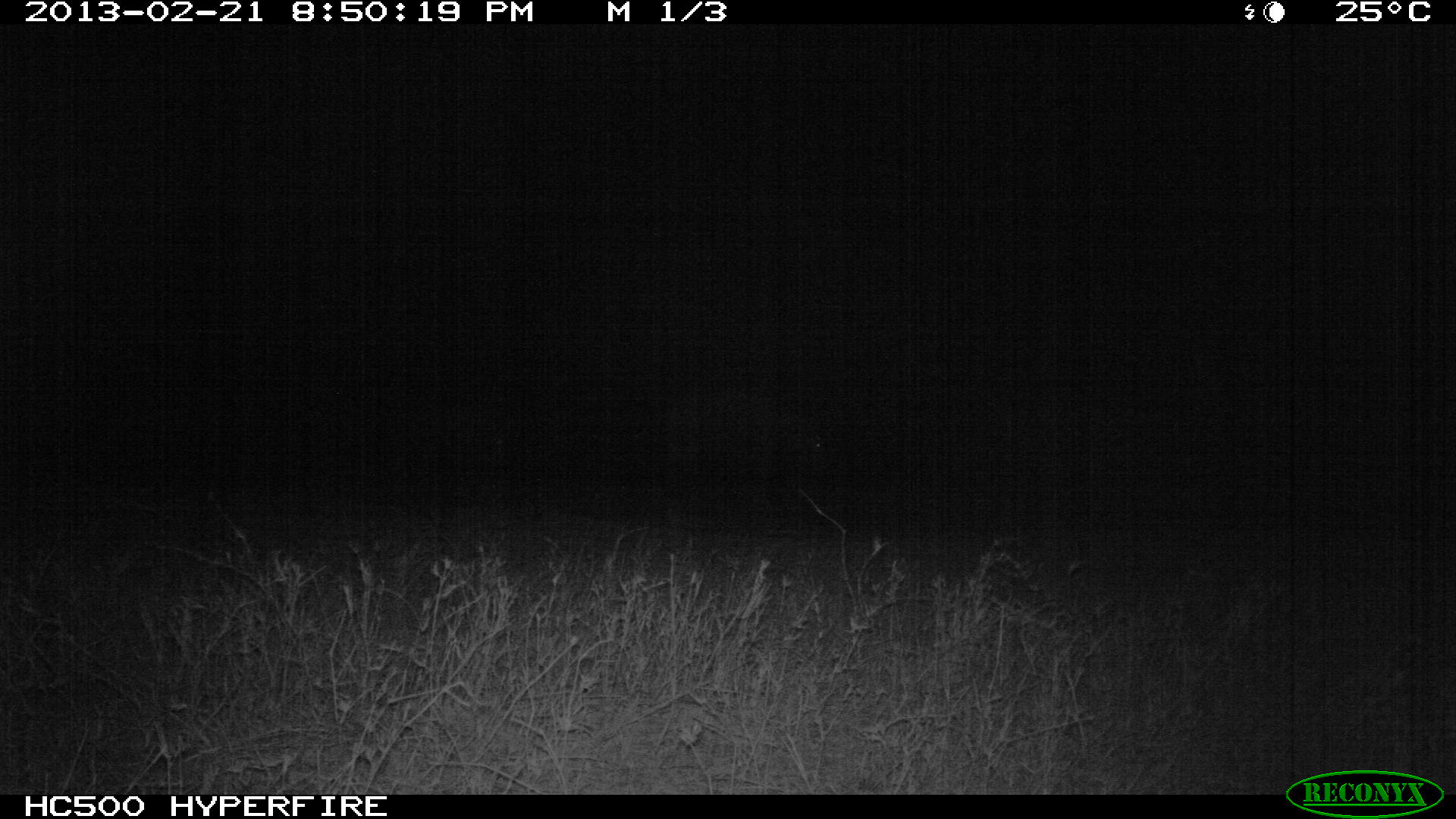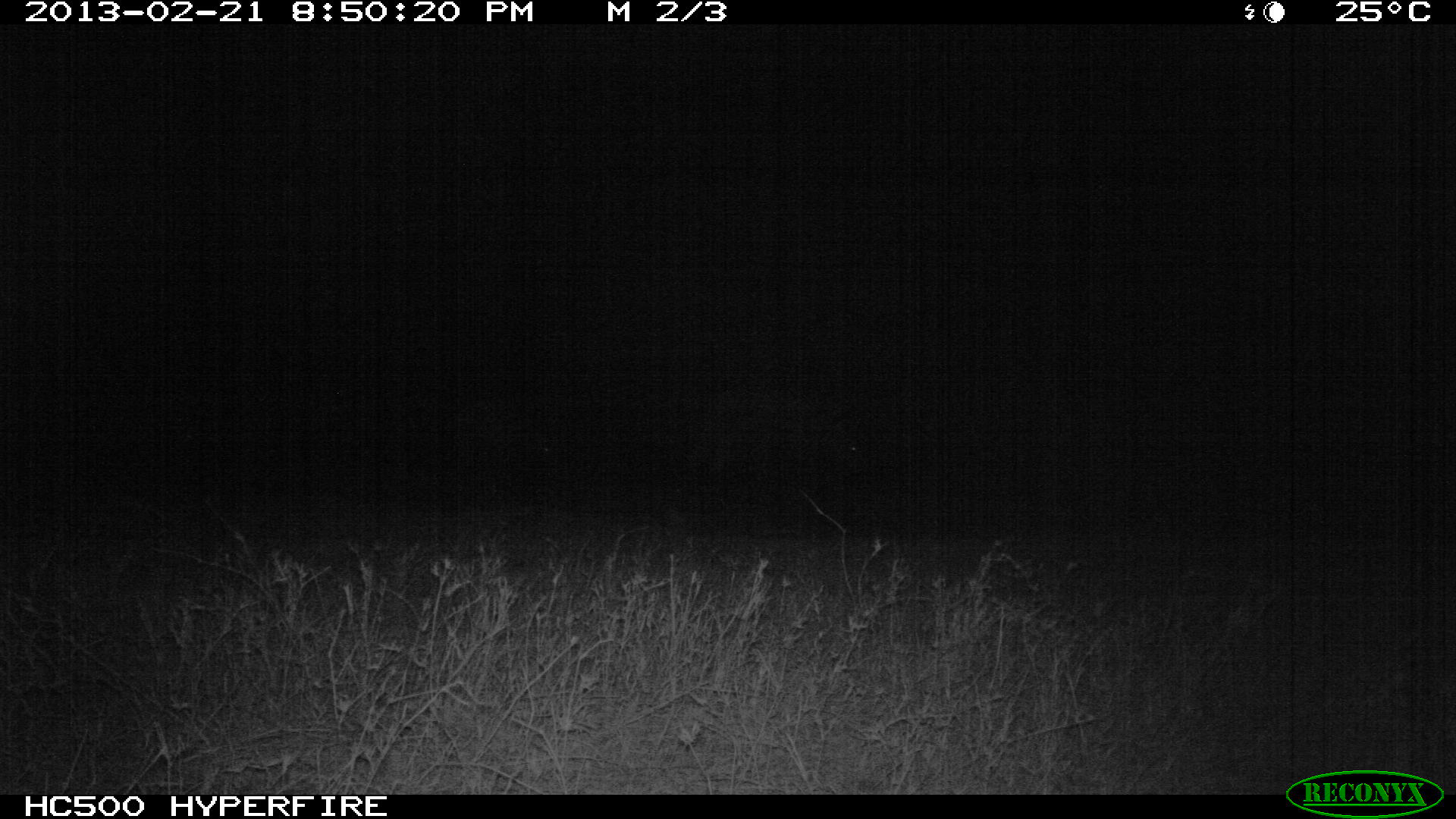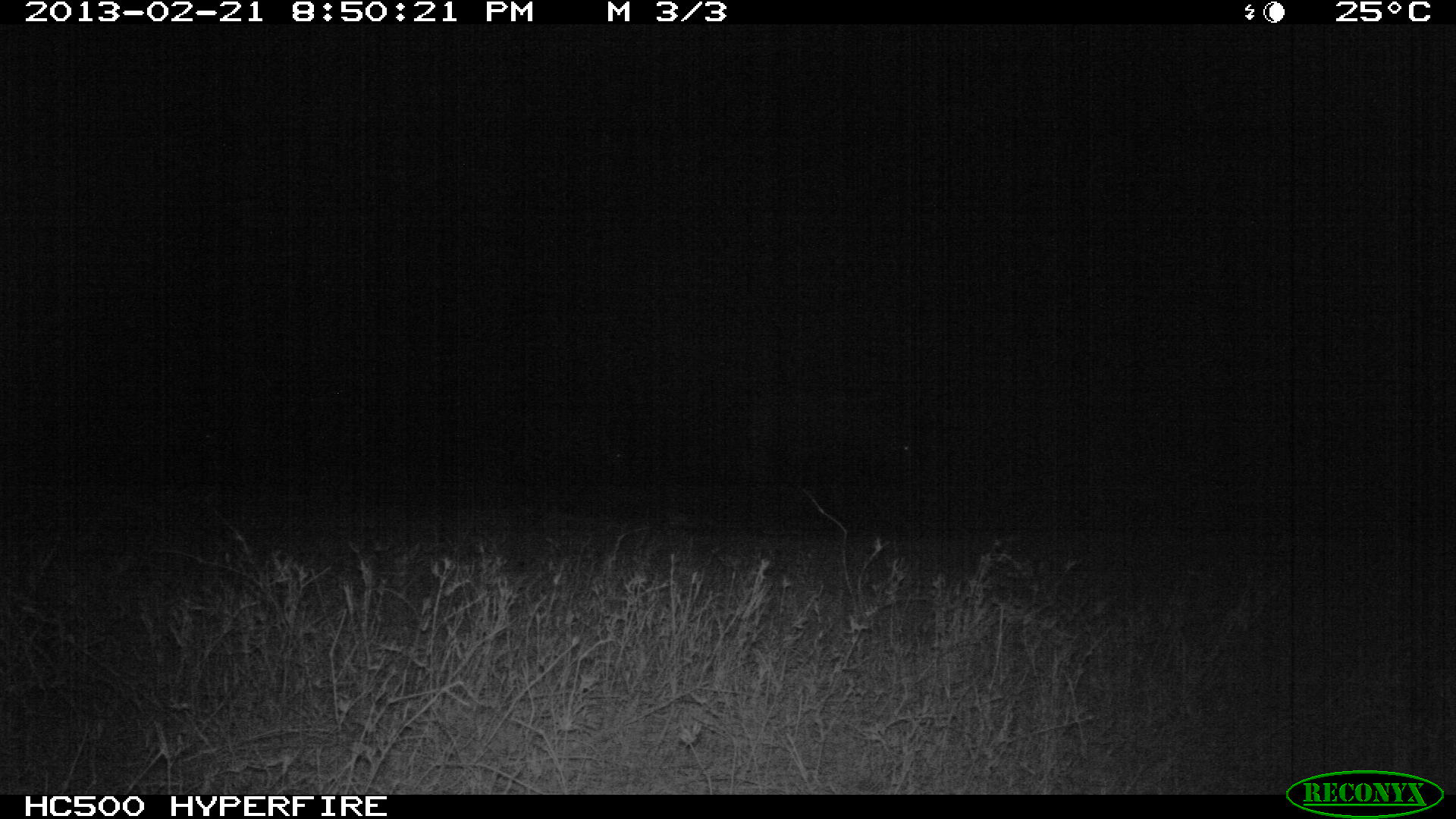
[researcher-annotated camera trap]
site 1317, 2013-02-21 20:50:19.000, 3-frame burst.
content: unidentified animal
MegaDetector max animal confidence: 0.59